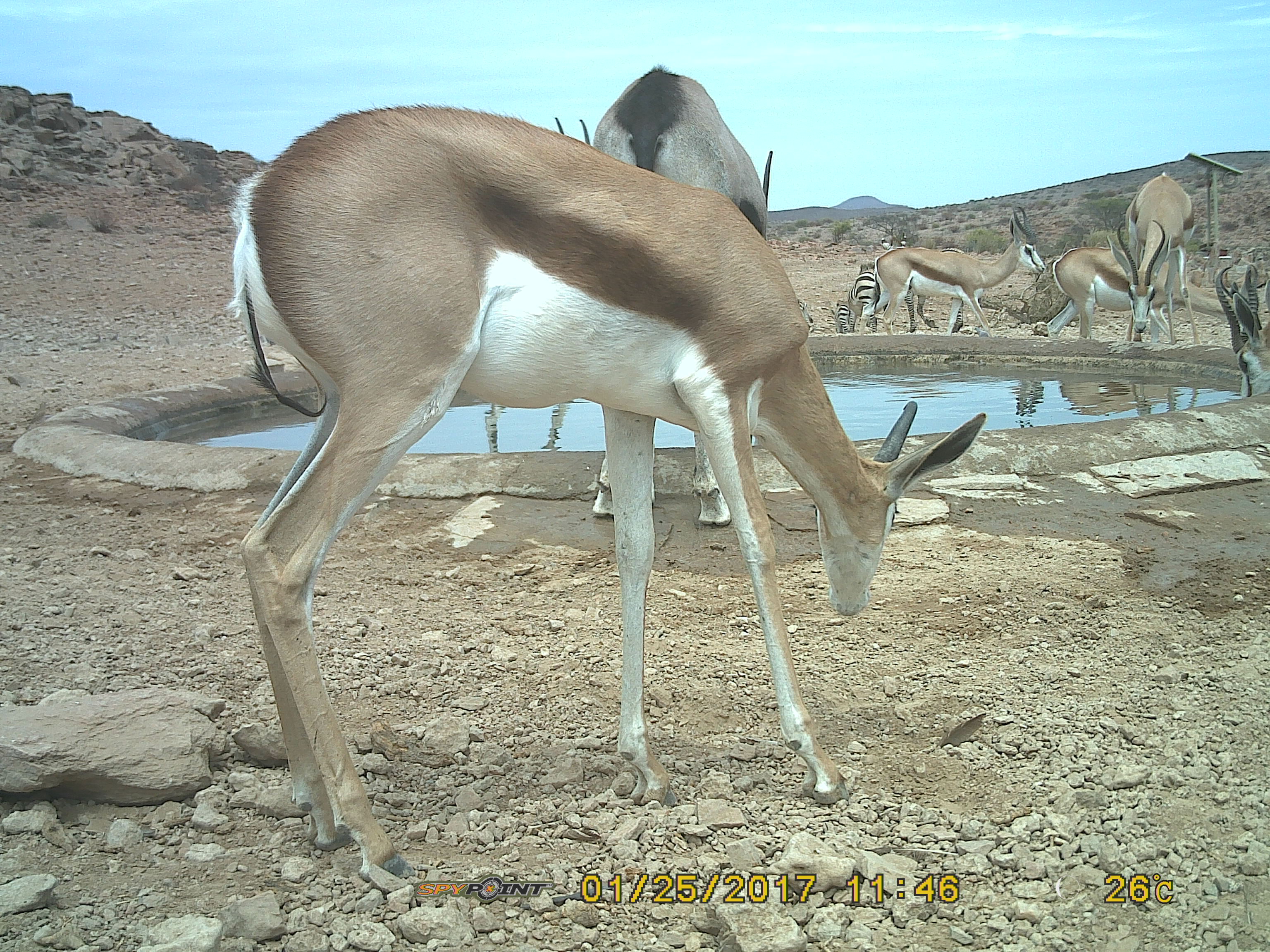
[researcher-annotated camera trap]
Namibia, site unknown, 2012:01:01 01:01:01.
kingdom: Animalia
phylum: Chordata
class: Mammalia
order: Artiodactyla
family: Bovidae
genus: Antidorcas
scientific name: Antidorcas marsupialis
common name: springbok